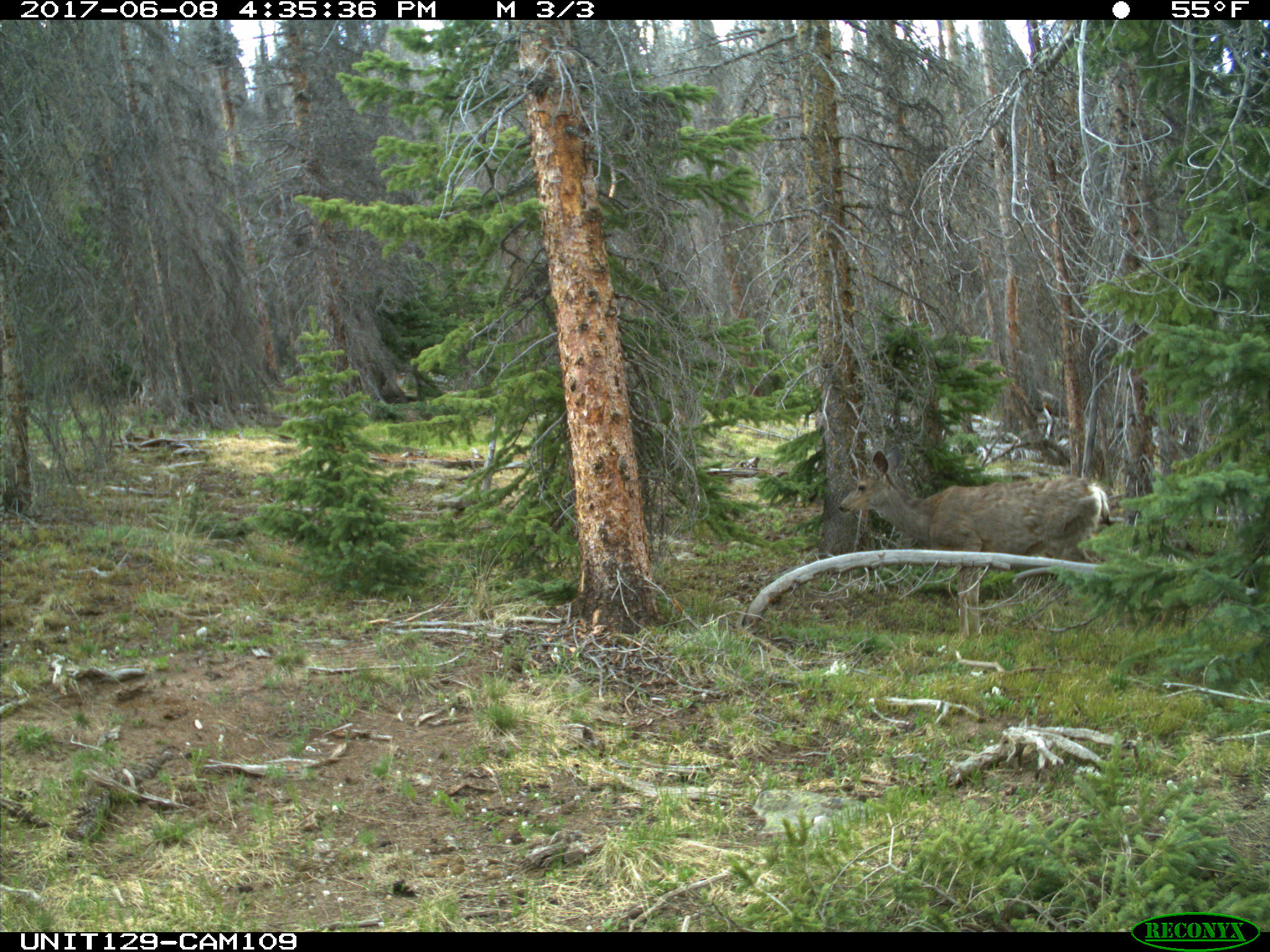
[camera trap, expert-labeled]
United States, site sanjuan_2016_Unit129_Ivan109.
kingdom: Animalia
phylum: Chordata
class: Mammalia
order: Artiodactyla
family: Cervidae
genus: Odocoileus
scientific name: Odocoileus hemionus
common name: mule deer